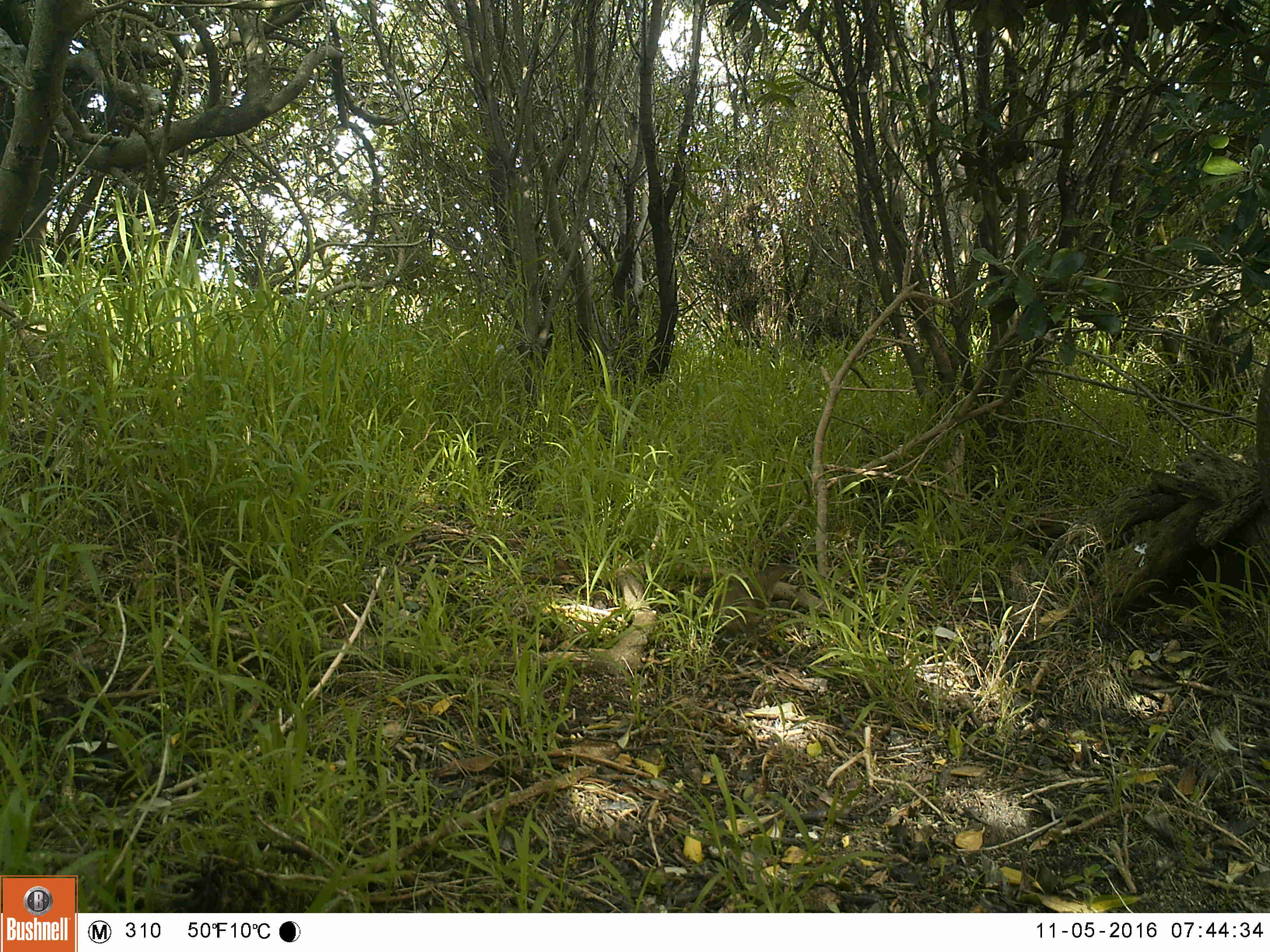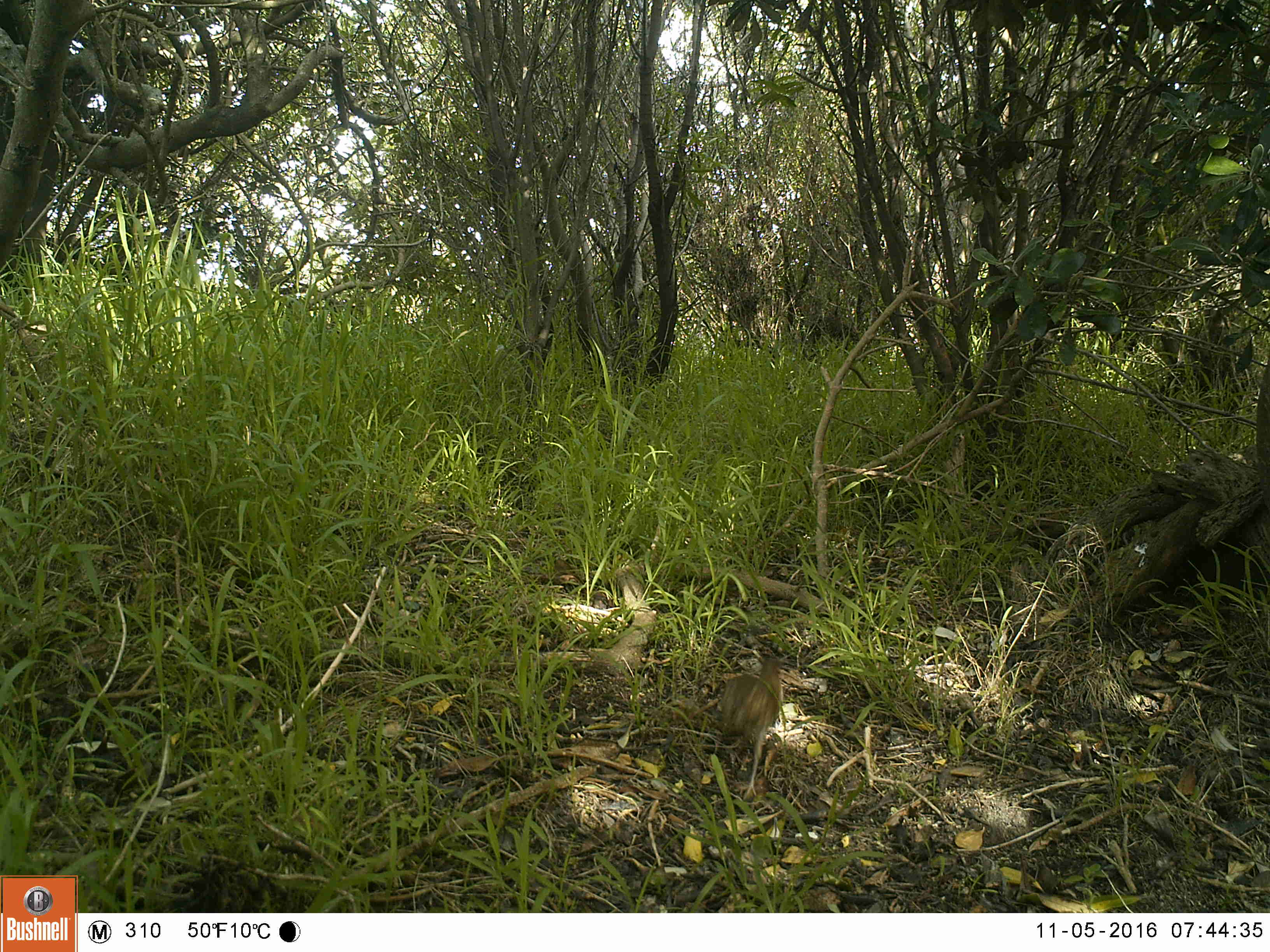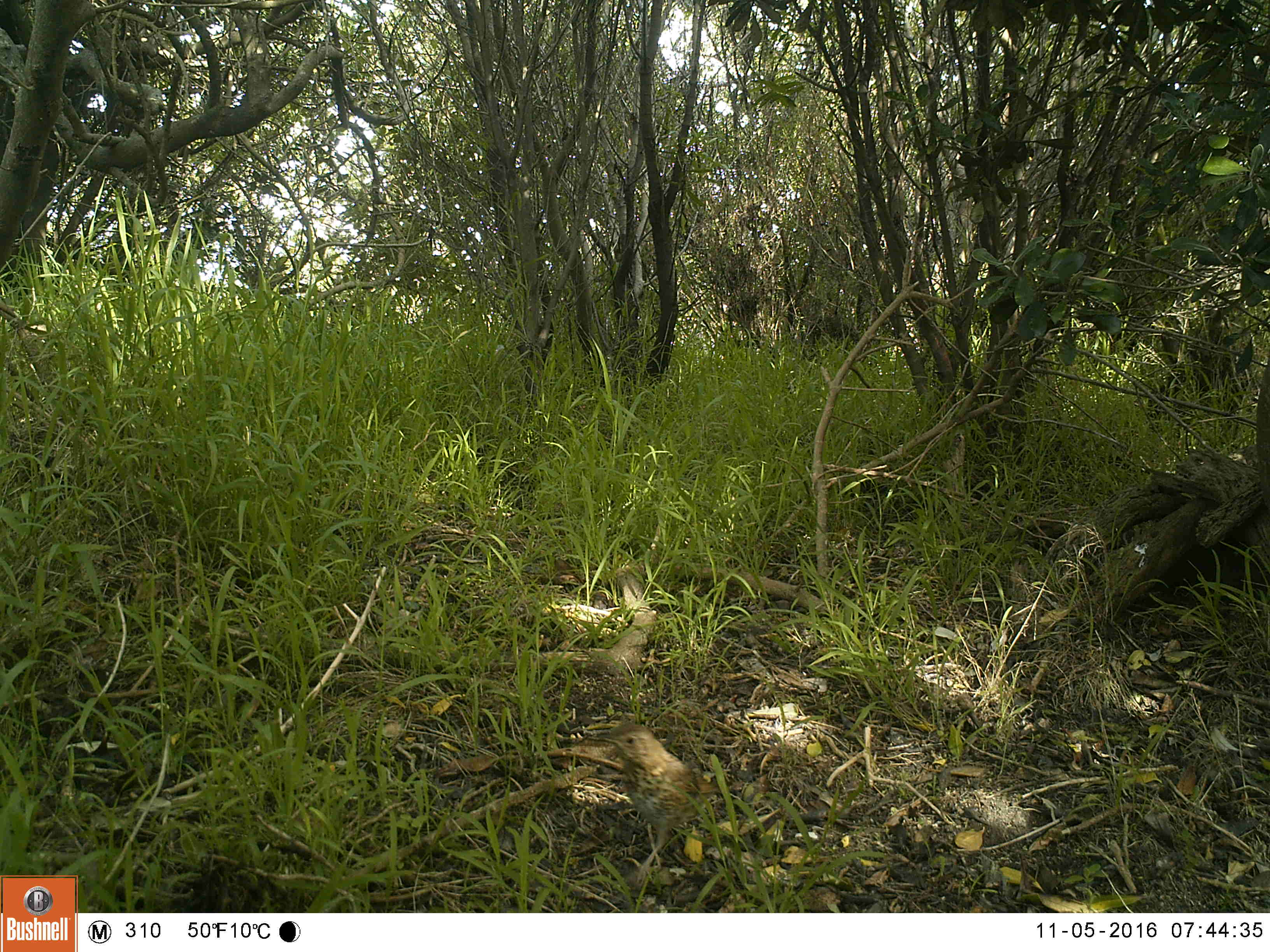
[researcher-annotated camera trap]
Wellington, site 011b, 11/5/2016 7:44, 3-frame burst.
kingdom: Animalia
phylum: Chordata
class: Aves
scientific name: Aves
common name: bird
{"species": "bird (Aves)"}